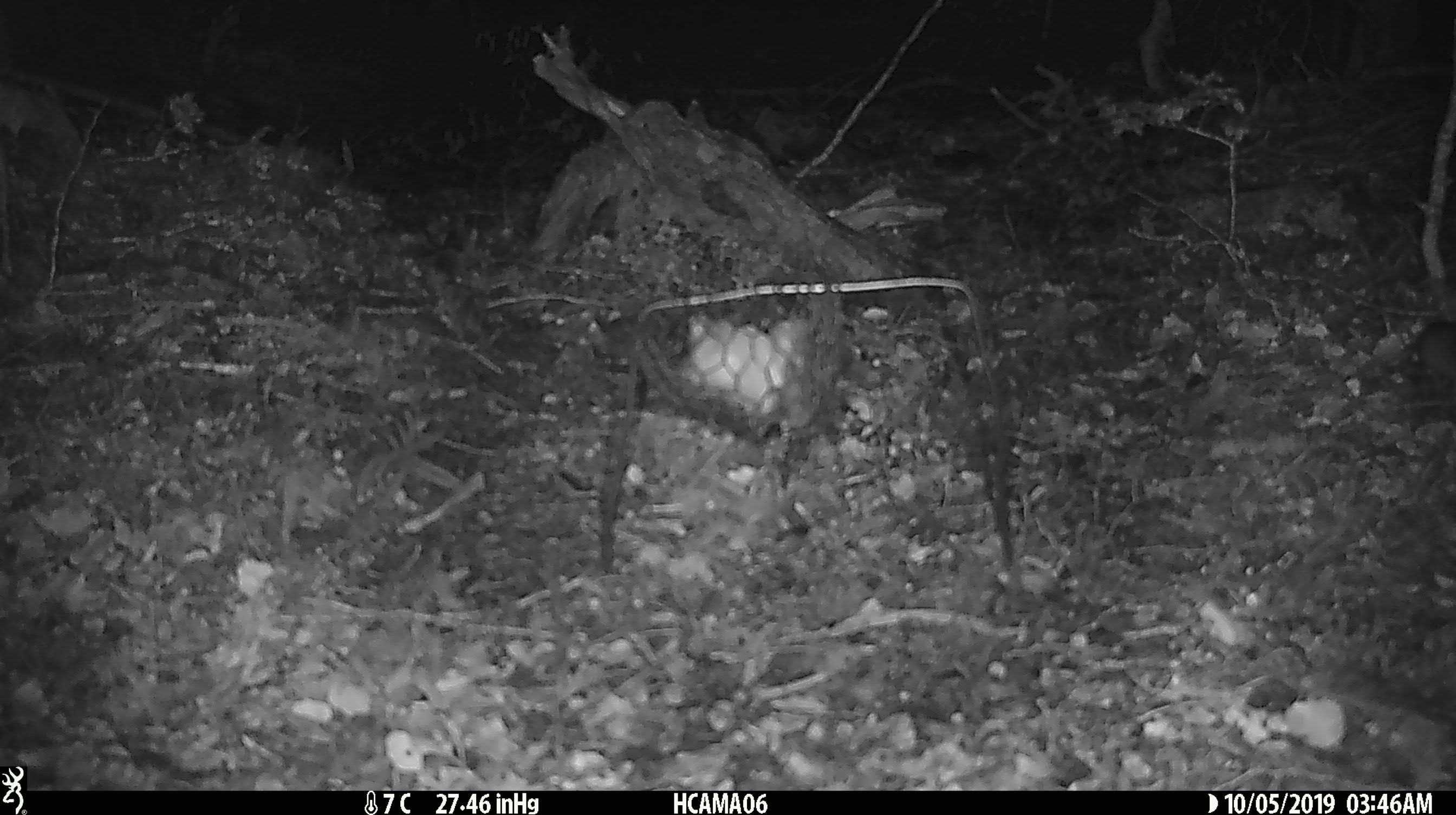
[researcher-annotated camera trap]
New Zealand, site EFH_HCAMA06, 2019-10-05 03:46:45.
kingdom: Animalia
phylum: Chordata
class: Mammalia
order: Rodentia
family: Muridae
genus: Mus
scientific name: Mus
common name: mouse